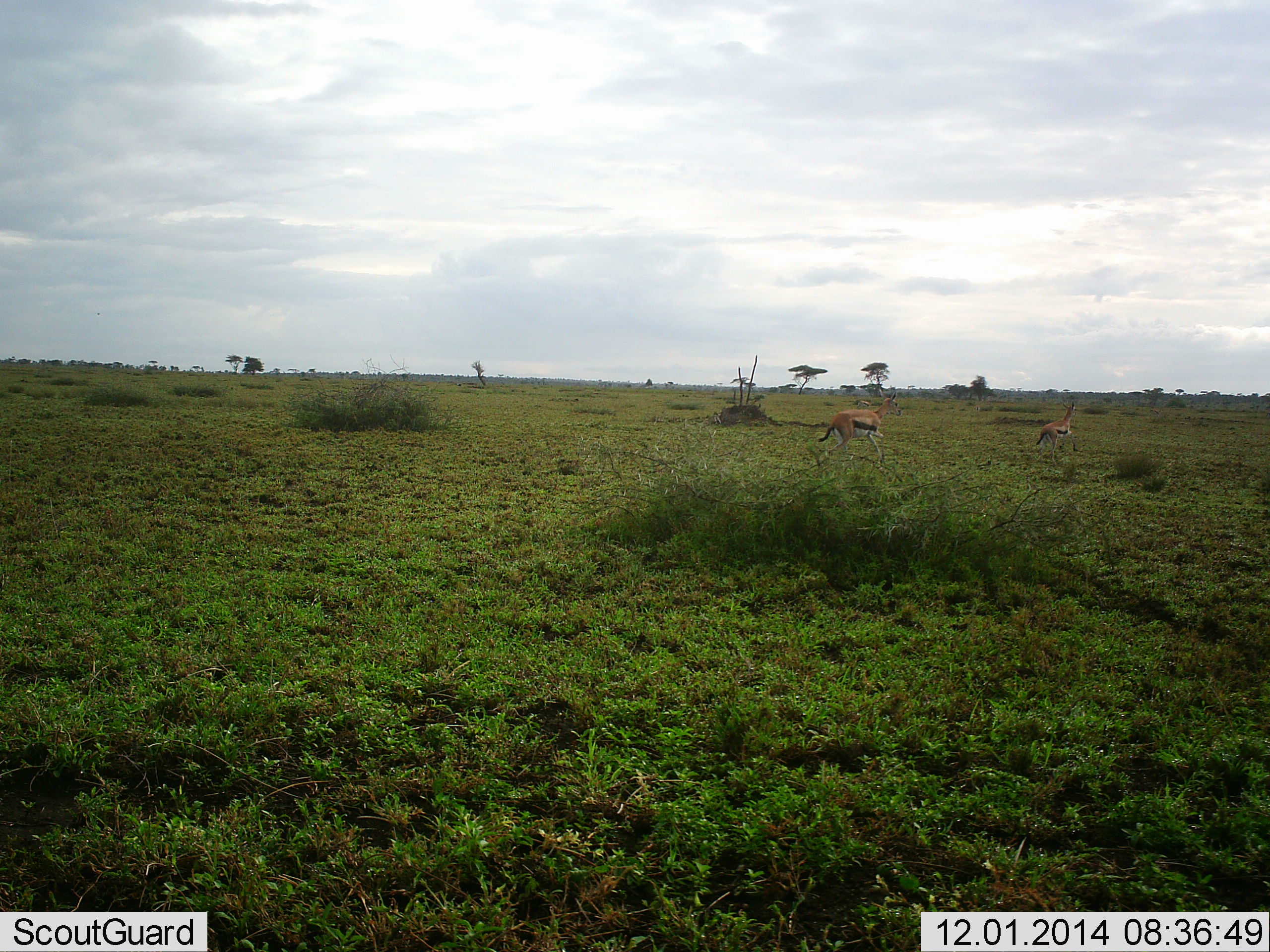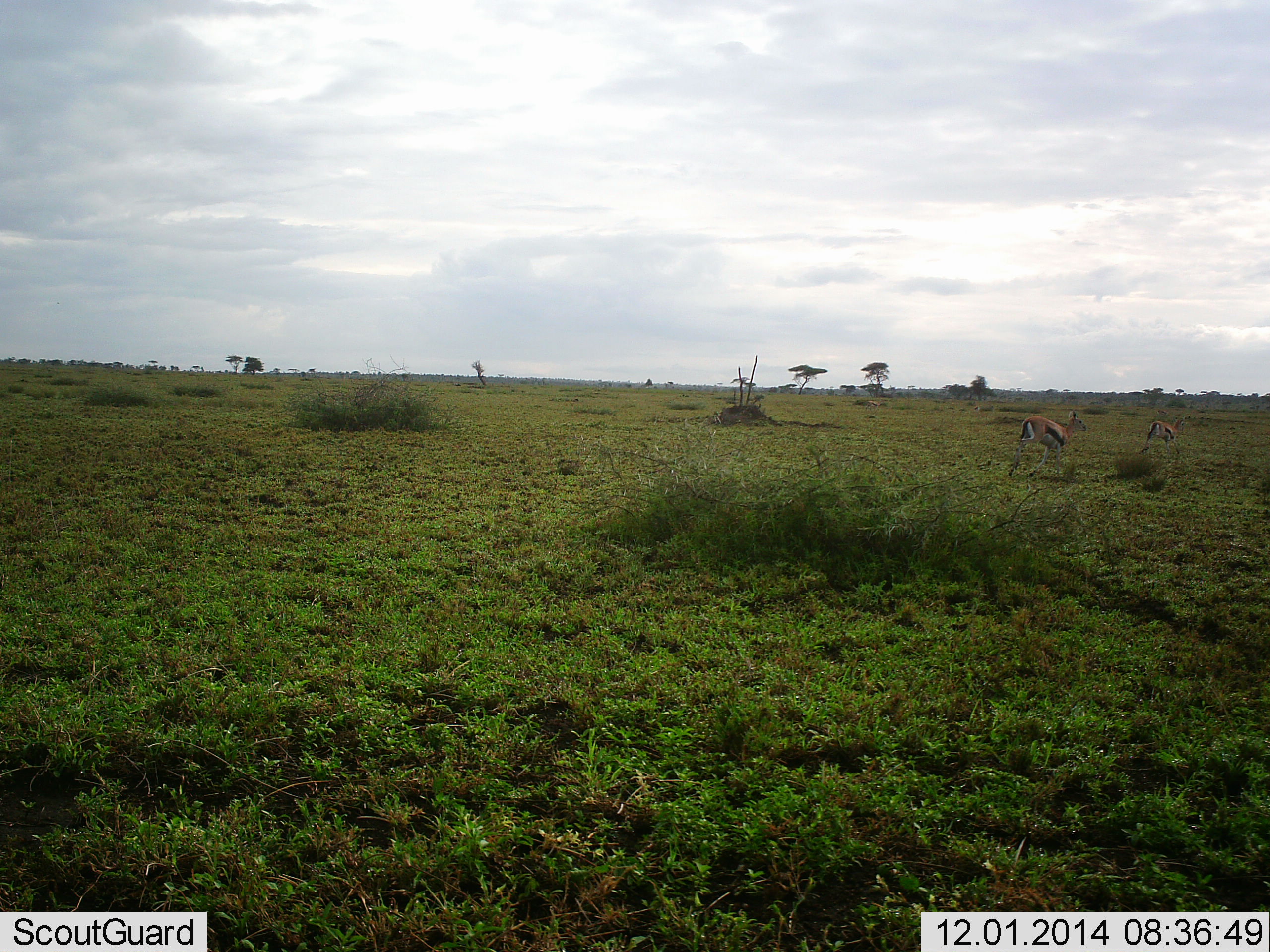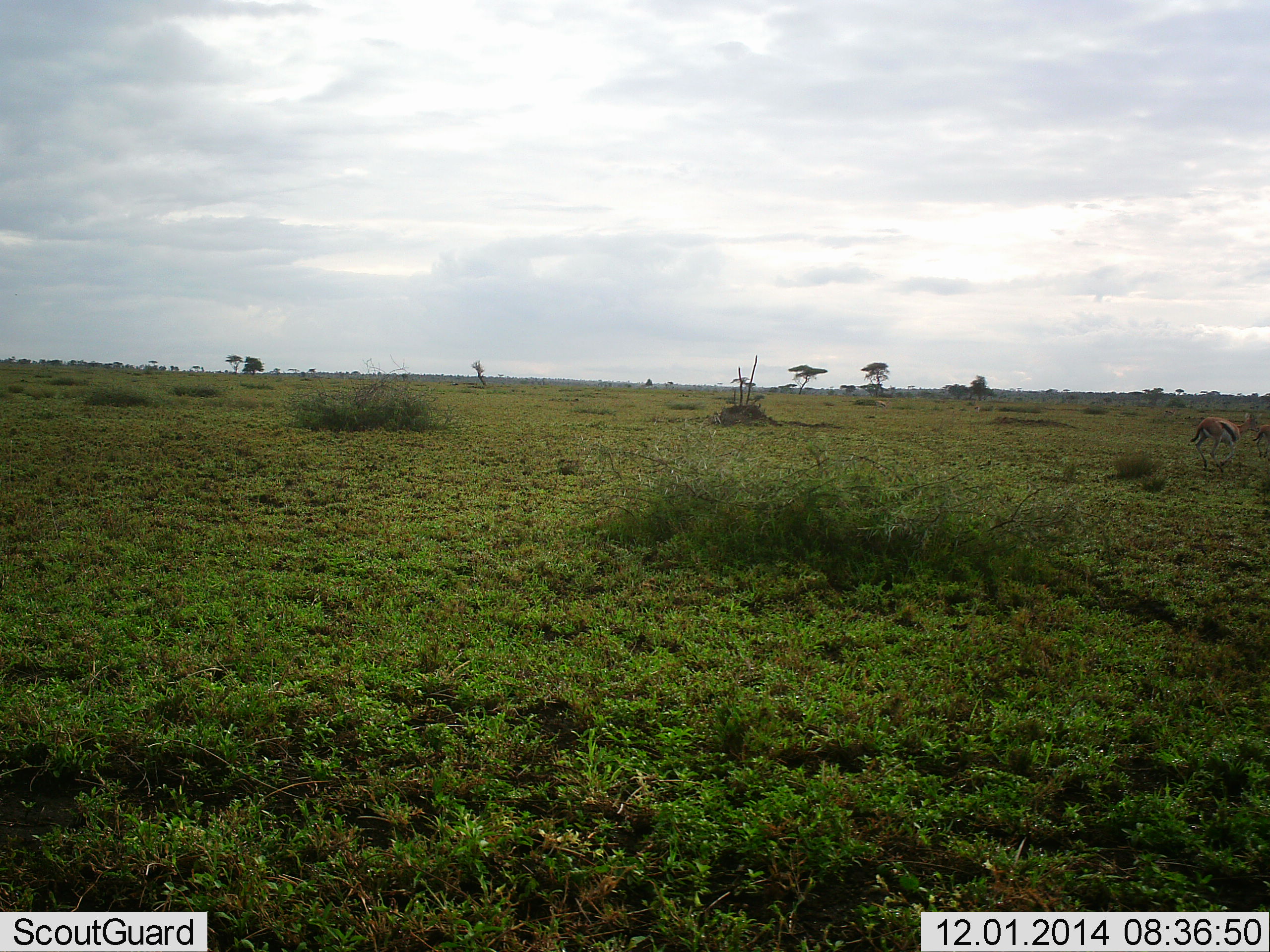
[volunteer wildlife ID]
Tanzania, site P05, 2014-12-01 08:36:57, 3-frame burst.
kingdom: Animalia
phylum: Chordata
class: Mammalia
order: Artiodactyla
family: Bovidae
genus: Eudorcas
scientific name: Eudorcas thomsonii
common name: thomson's gazelle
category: gazellethomsons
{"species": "gazellethomsons (thomson's gazelle) (Eudorcas thomsonii)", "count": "2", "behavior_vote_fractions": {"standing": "30%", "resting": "0%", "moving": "80%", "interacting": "0%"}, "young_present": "10%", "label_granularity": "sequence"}